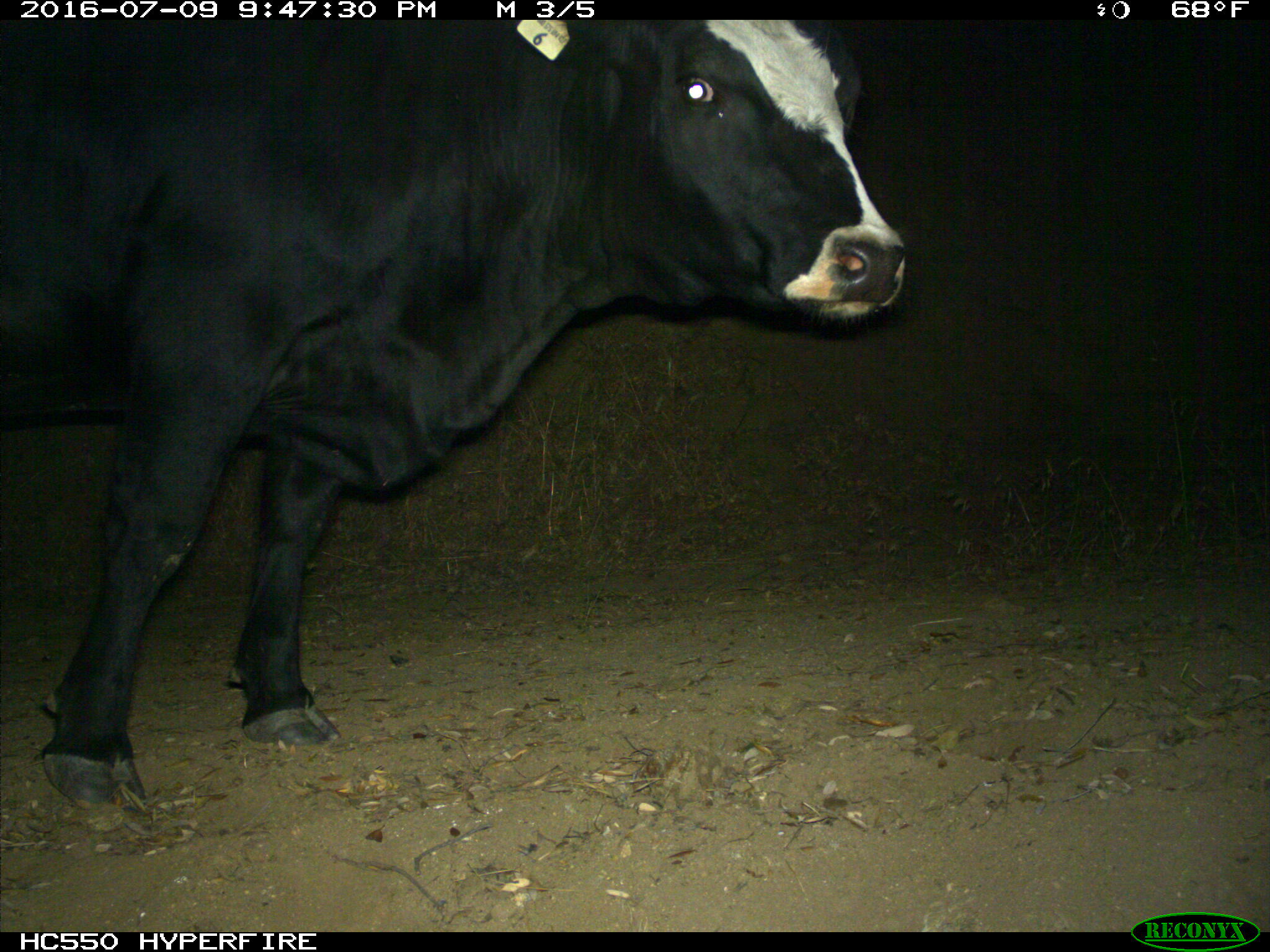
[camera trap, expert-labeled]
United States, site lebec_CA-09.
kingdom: Animalia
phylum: Chordata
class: Mammalia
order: Artiodactyla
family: Bovidae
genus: Bos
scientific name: Bos taurus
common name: domestic cow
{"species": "Bos taurus (domestic cow)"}